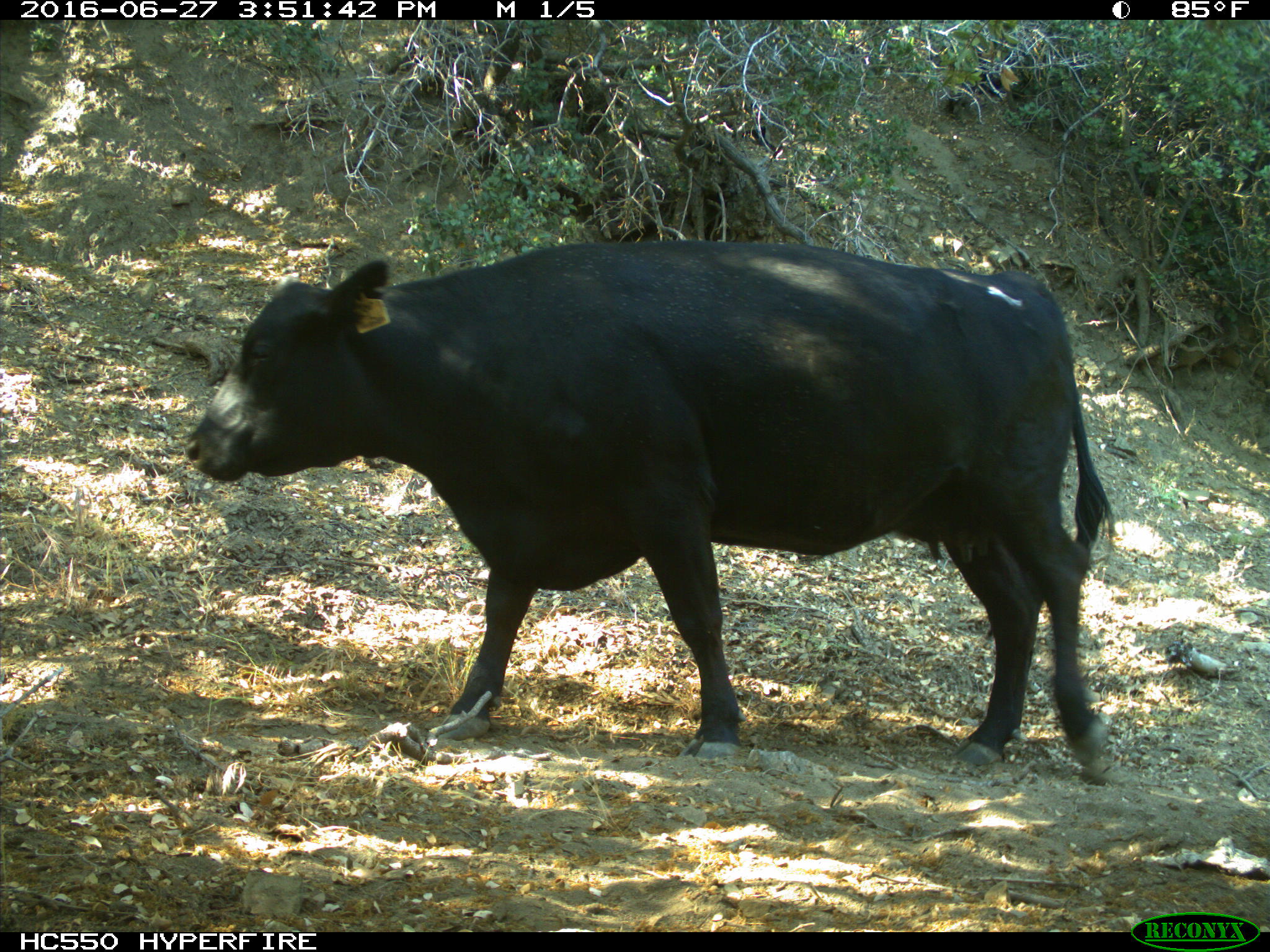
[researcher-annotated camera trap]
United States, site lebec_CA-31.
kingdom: Animalia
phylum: Chordata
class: Mammalia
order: Artiodactyla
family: Bovidae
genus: Bos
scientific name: Bos taurus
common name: domestic cow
Bos taurus (domestic cow).